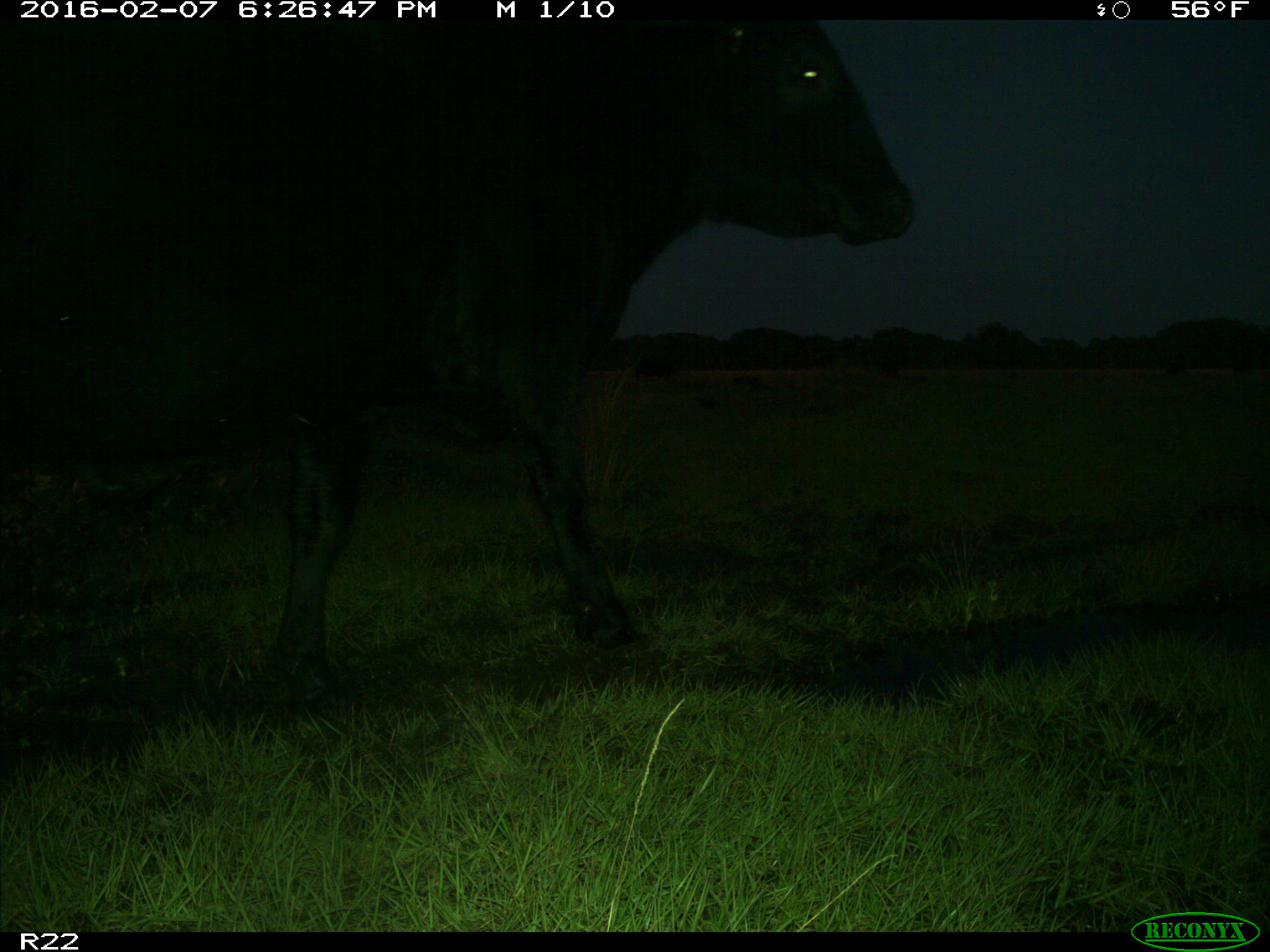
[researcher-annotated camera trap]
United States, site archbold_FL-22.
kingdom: Animalia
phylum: Chordata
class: Mammalia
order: Artiodactyla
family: Bovidae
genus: Bos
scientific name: Bos taurus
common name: domestic cow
Bos taurus (domestic cow).